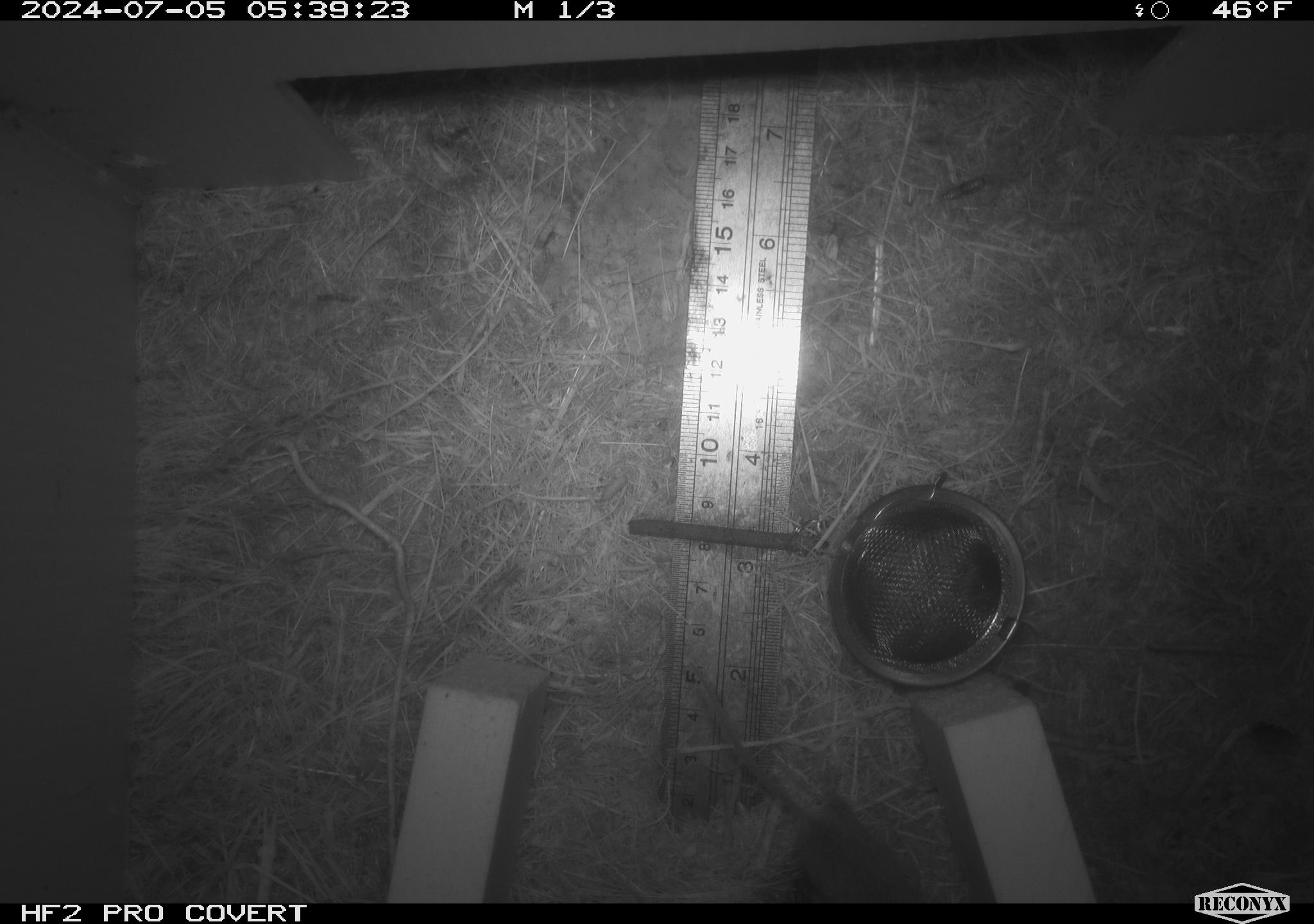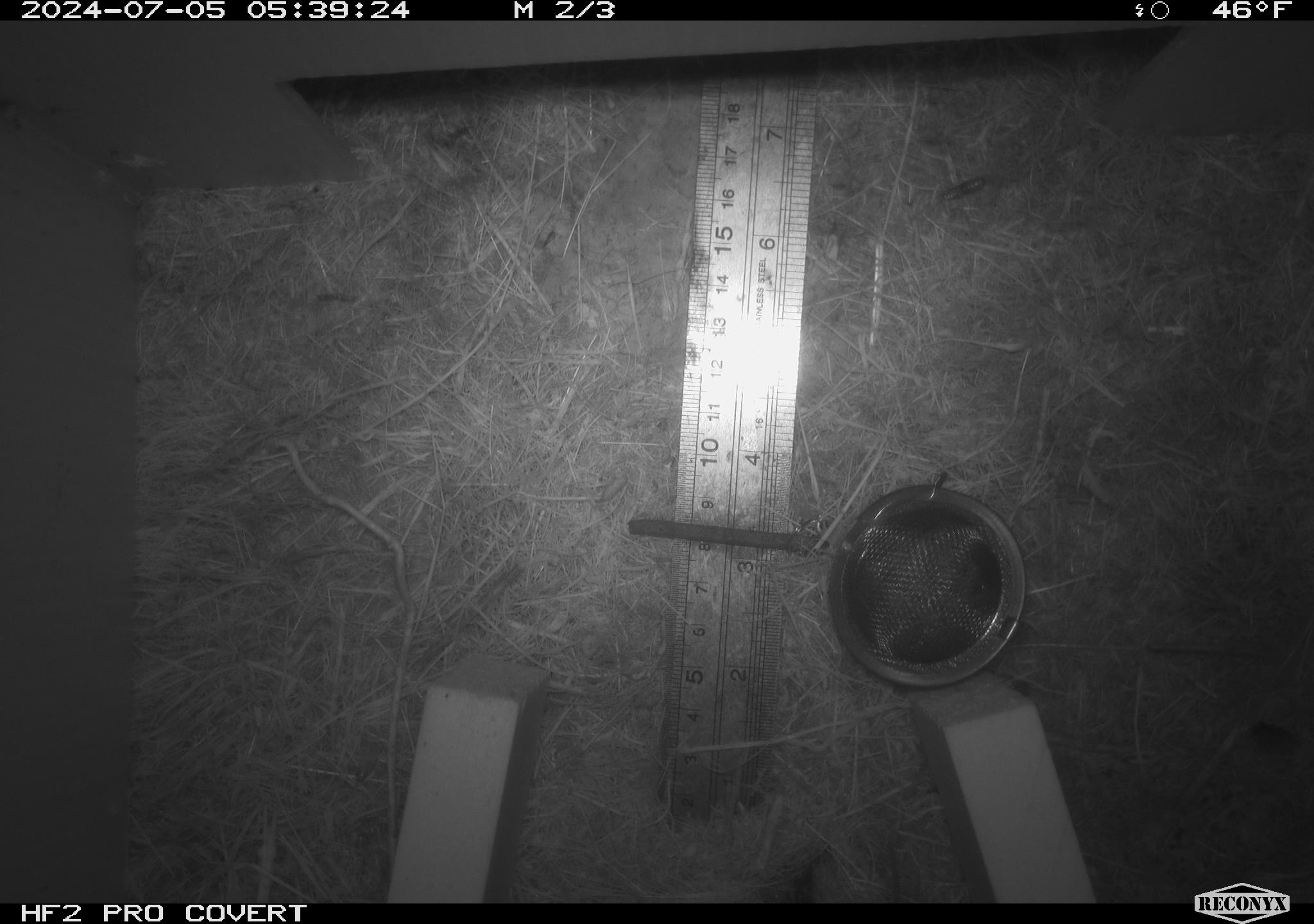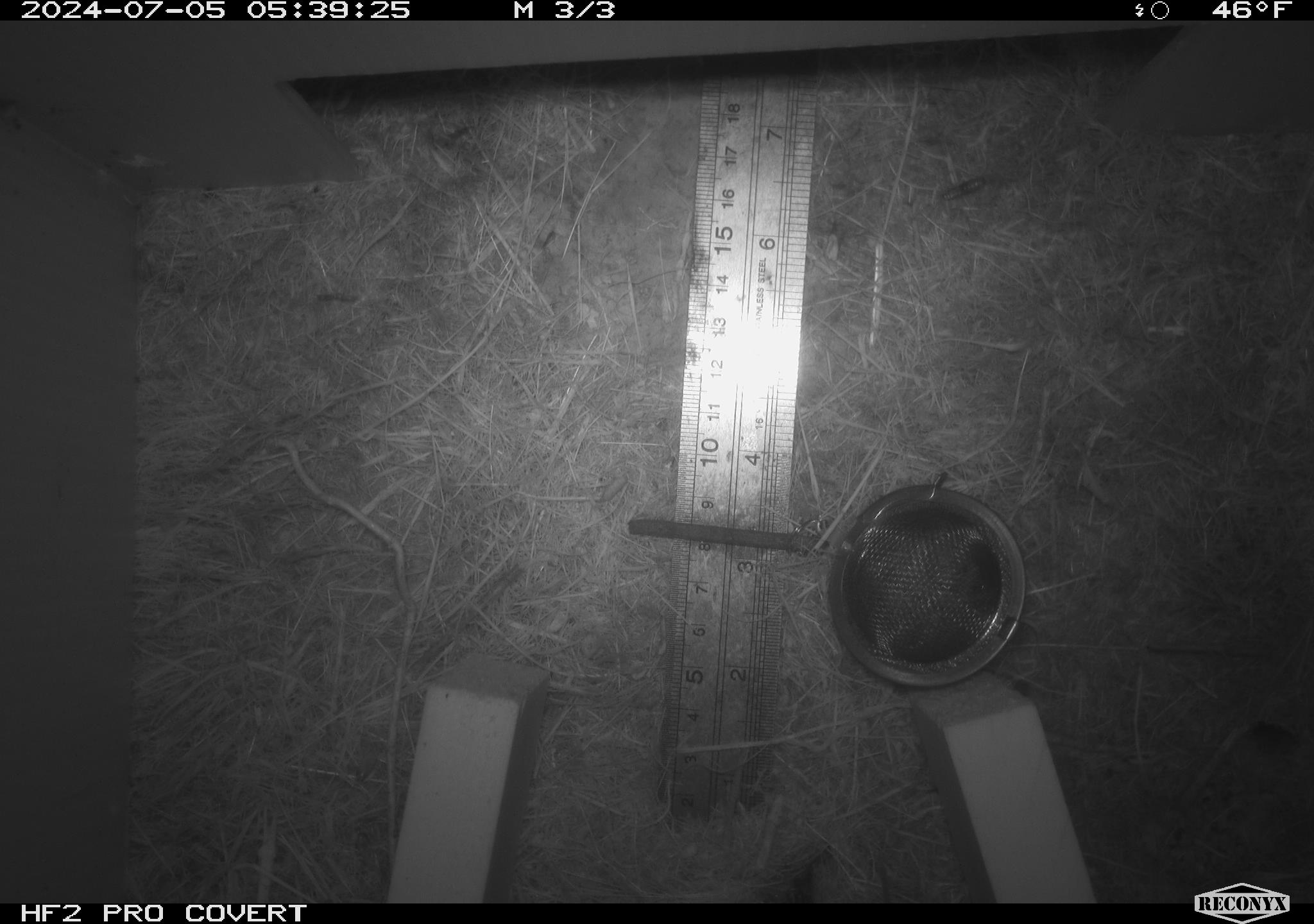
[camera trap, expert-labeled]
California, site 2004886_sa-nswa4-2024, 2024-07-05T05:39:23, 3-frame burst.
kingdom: Animalia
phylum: Chordata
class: Mammalia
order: Rodentia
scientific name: Rodentia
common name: mouse species